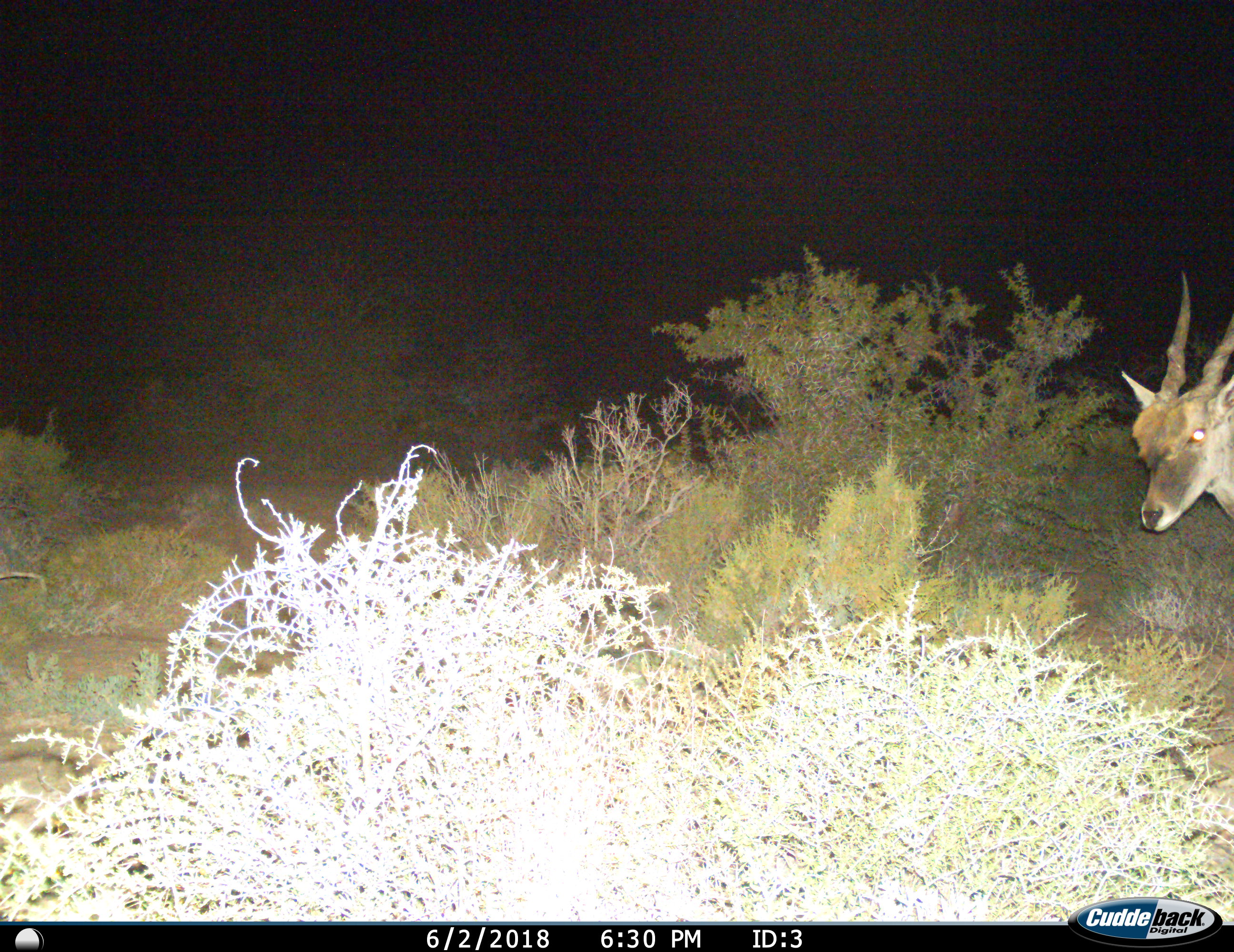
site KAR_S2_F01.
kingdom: Animalia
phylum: Chordata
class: Mammalia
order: Artiodactyla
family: Bovidae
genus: Tragelaphus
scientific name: Tragelaphus oryx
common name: eland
Eland (Tragelaphus oryx), count 1. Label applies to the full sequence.